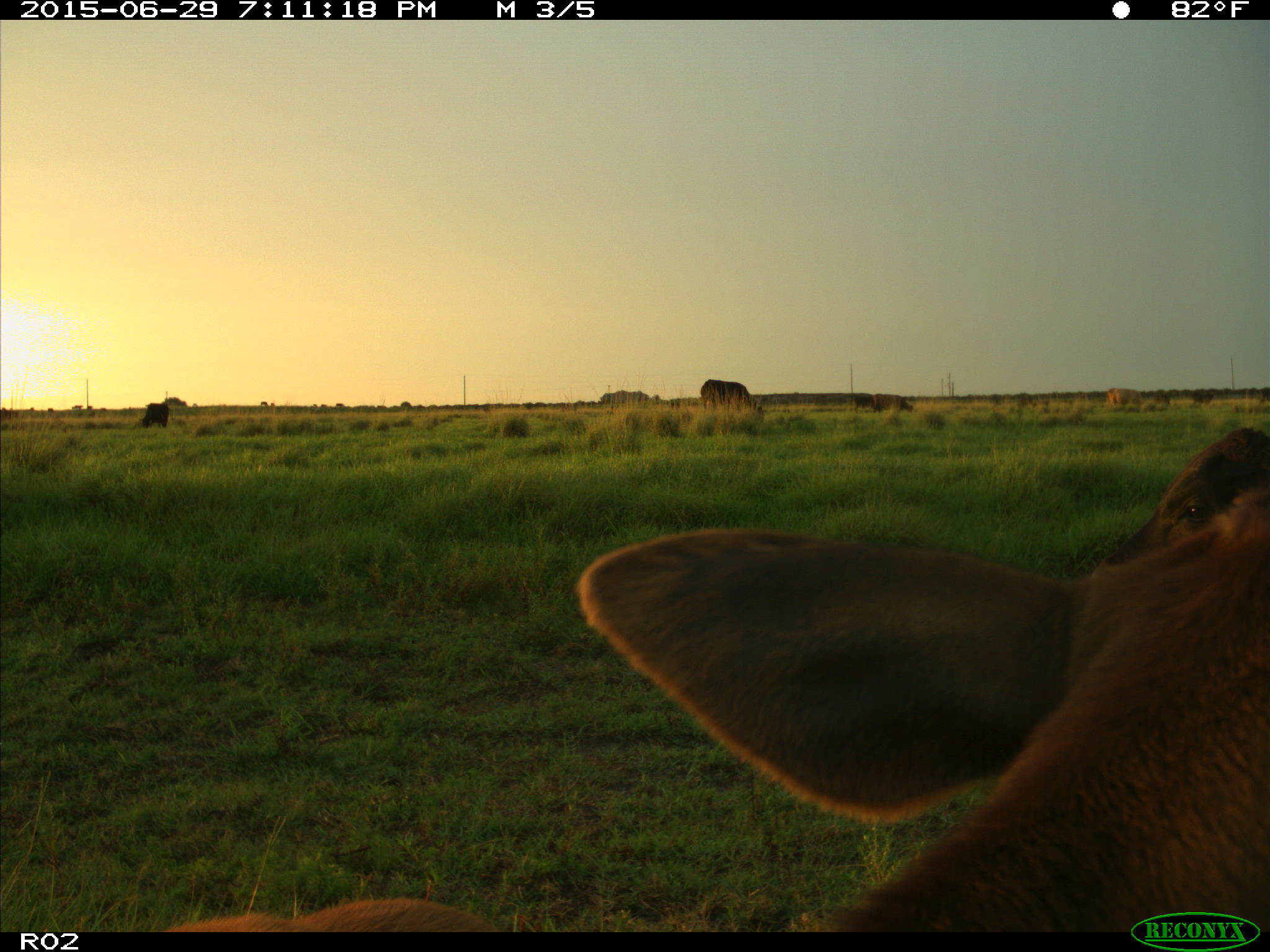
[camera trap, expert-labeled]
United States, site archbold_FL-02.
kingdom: Animalia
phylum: Chordata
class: Mammalia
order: Artiodactyla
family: Bovidae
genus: Bos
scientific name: Bos taurus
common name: domestic cow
Bos taurus (domestic cow).